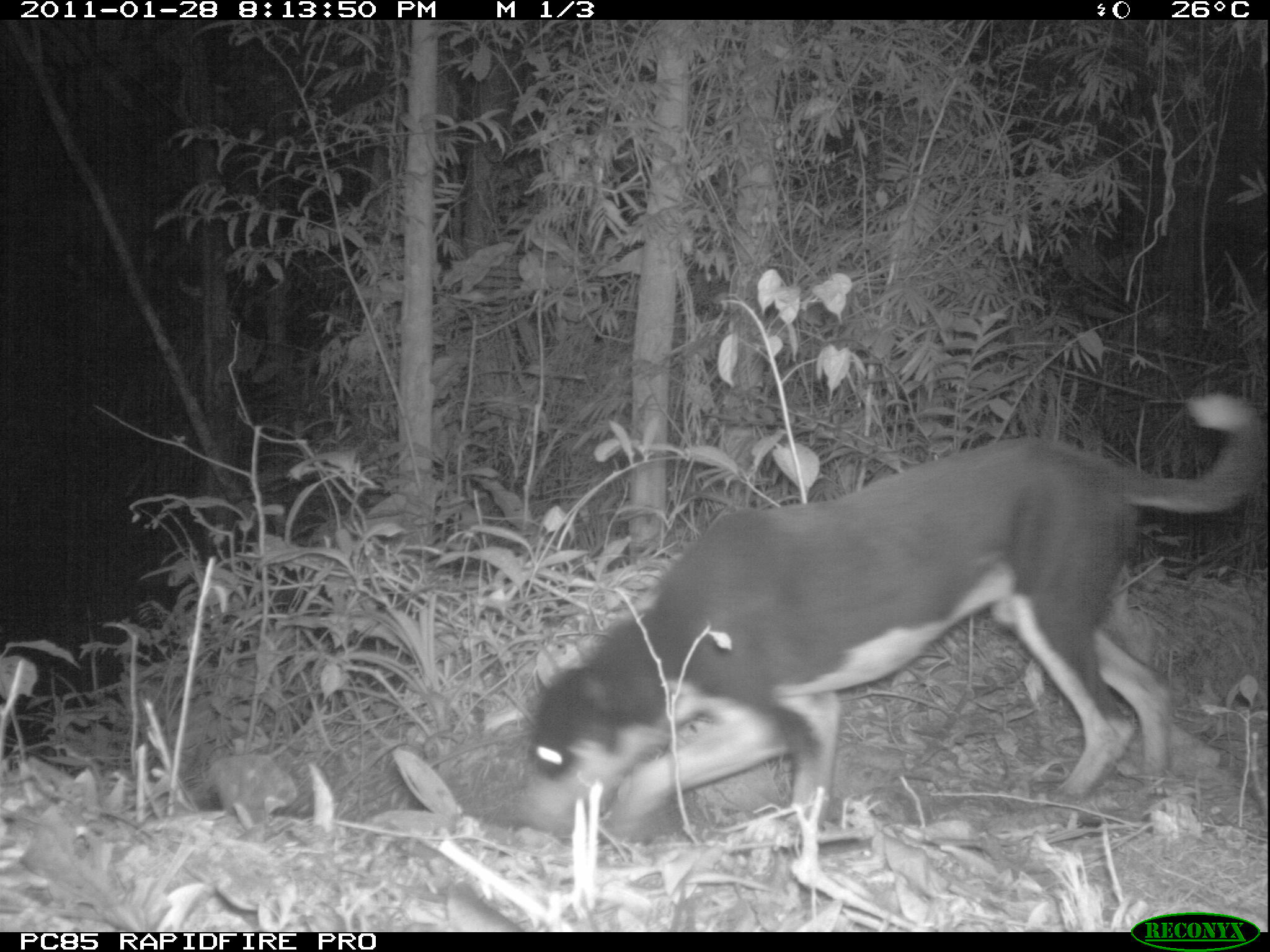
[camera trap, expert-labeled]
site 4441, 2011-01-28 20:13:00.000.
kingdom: Animalia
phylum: Chordata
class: Mammalia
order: Carnivora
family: Canidae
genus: Canis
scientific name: Canis familiaris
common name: domestic dog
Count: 1.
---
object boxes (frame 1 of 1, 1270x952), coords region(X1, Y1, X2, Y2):
canis familiaris: region(522, 388, 1264, 867)